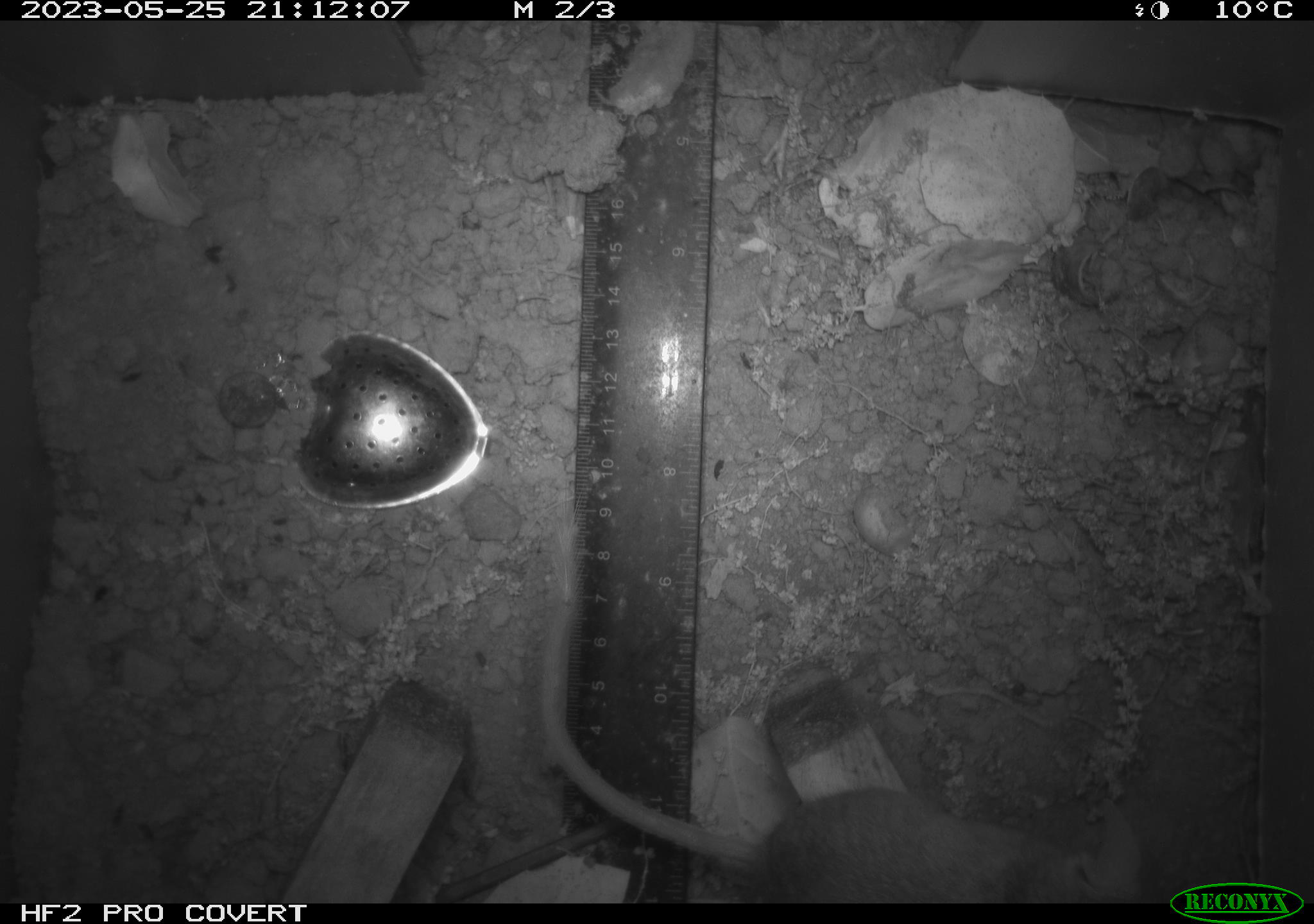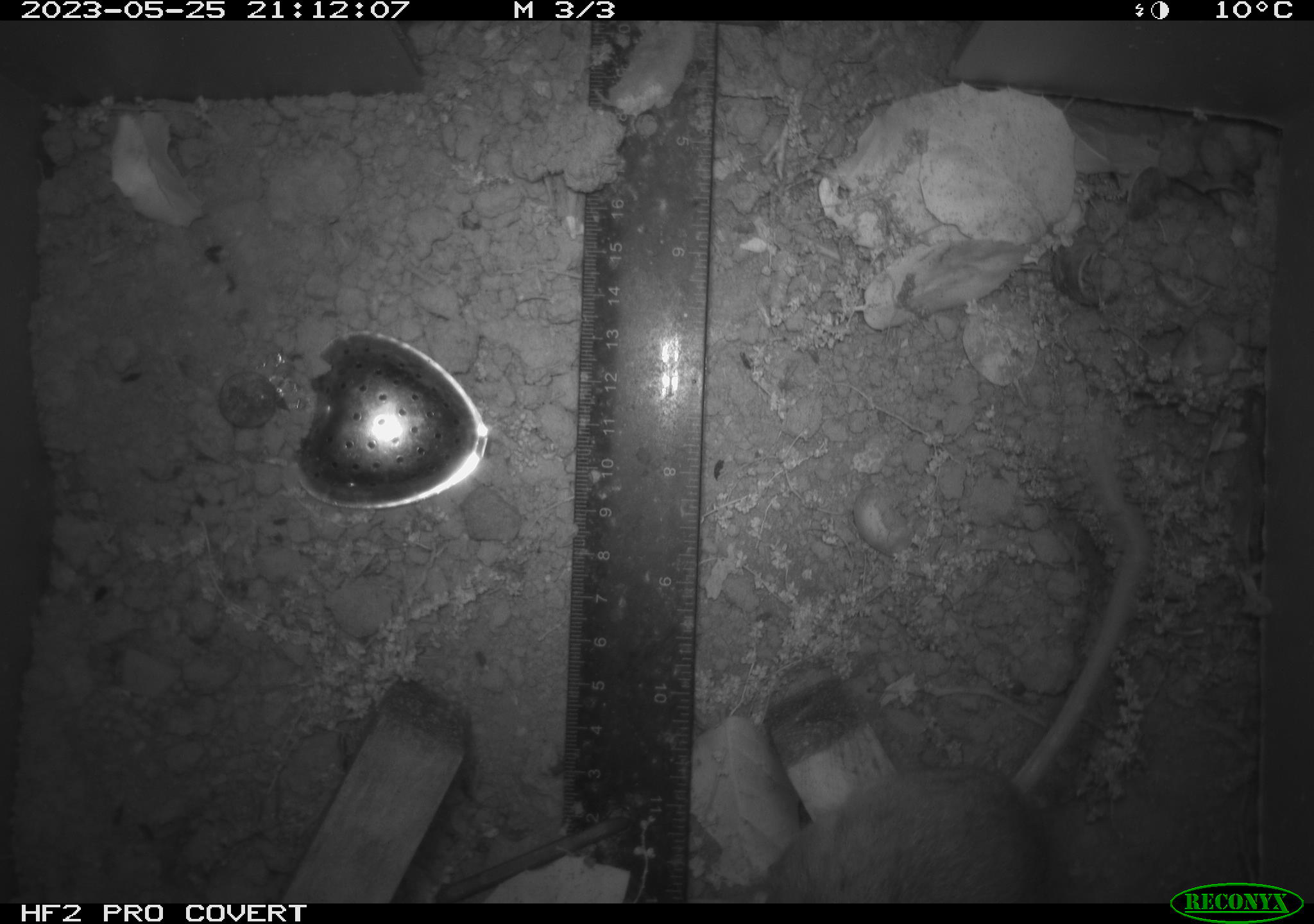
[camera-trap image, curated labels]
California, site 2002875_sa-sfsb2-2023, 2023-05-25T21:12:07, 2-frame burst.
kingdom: Animalia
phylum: Chordata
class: Mammalia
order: Rodentia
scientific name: Rodentia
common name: mouse species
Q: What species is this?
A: Mouse species (Rodentia).